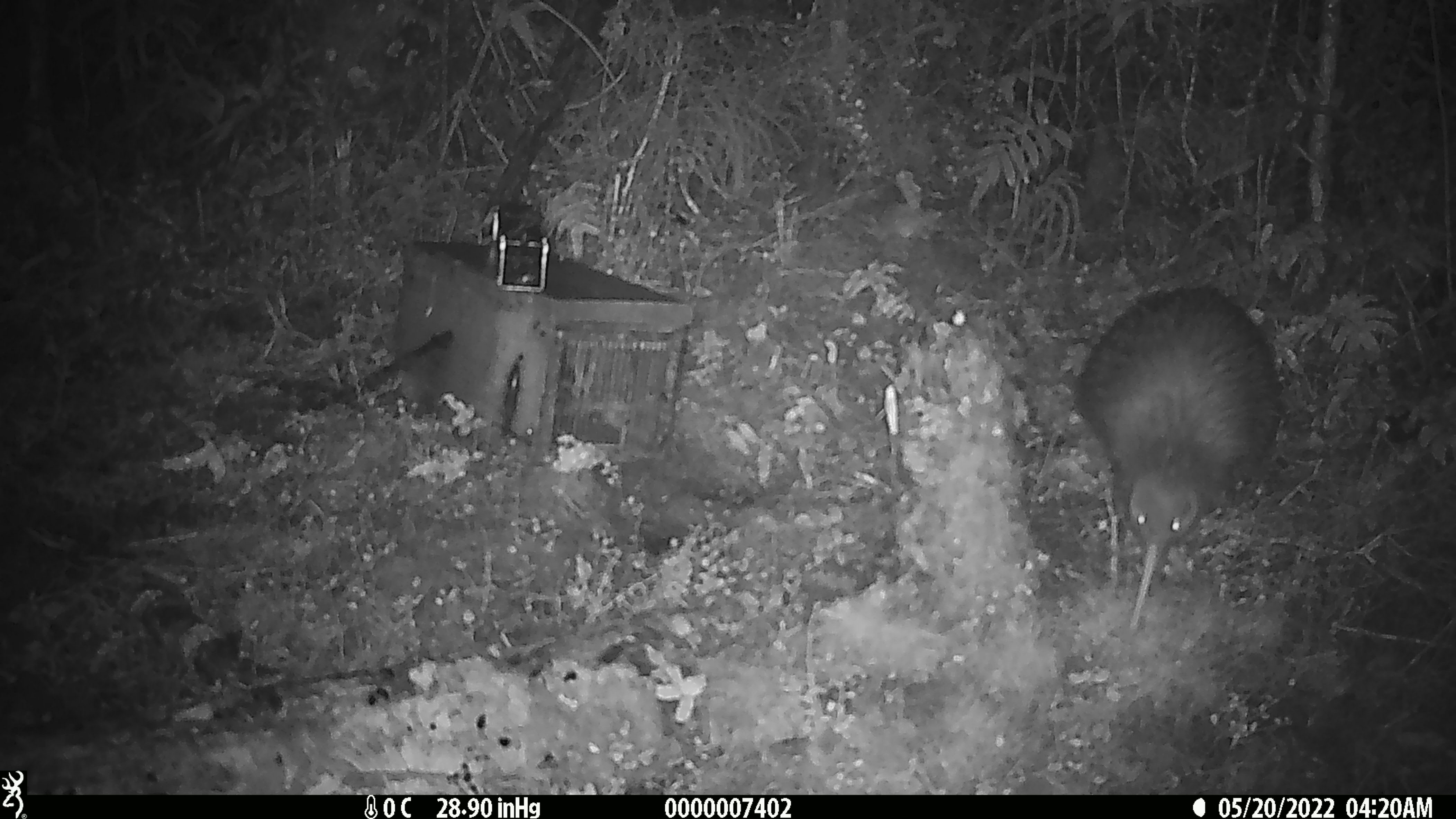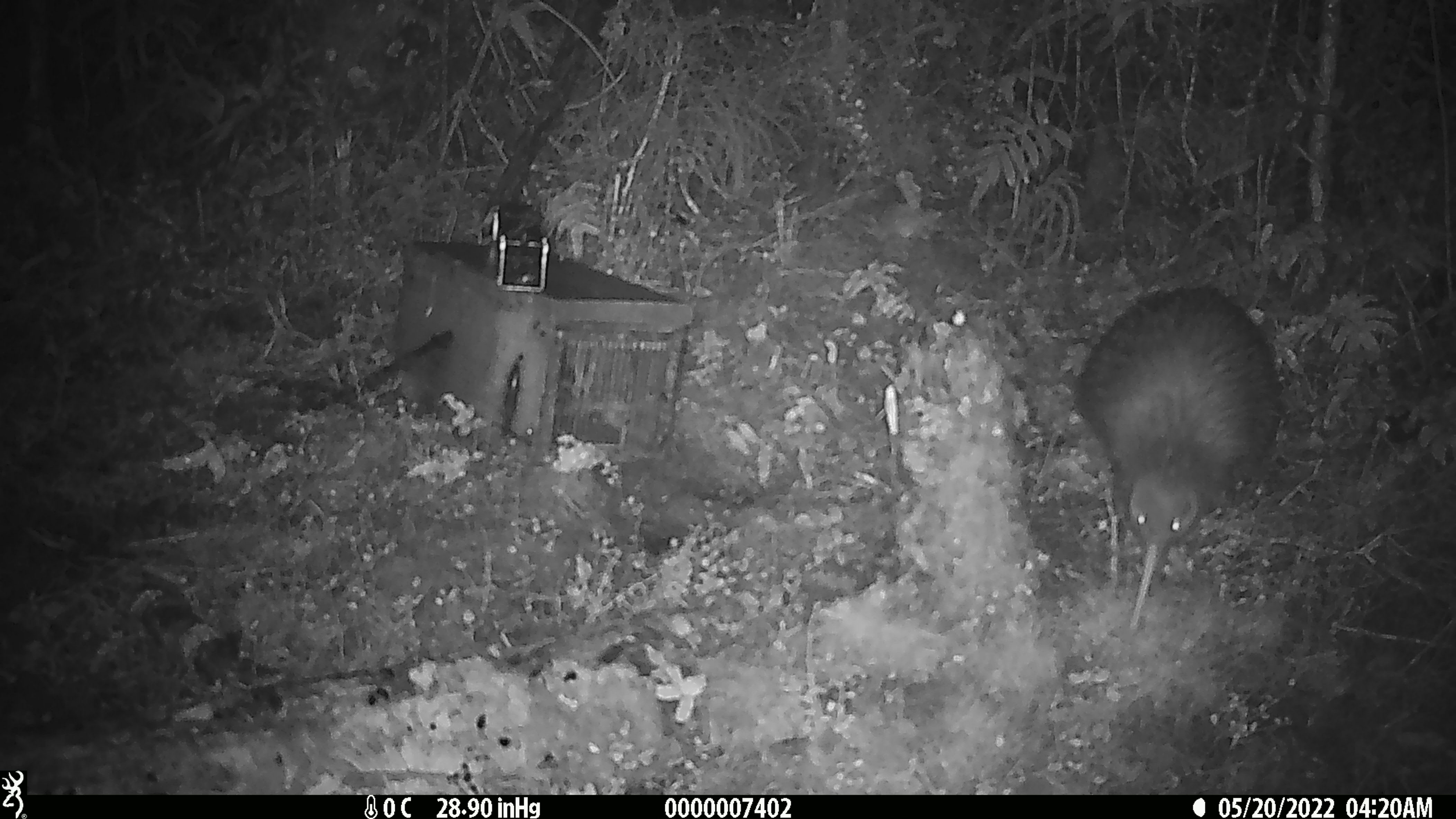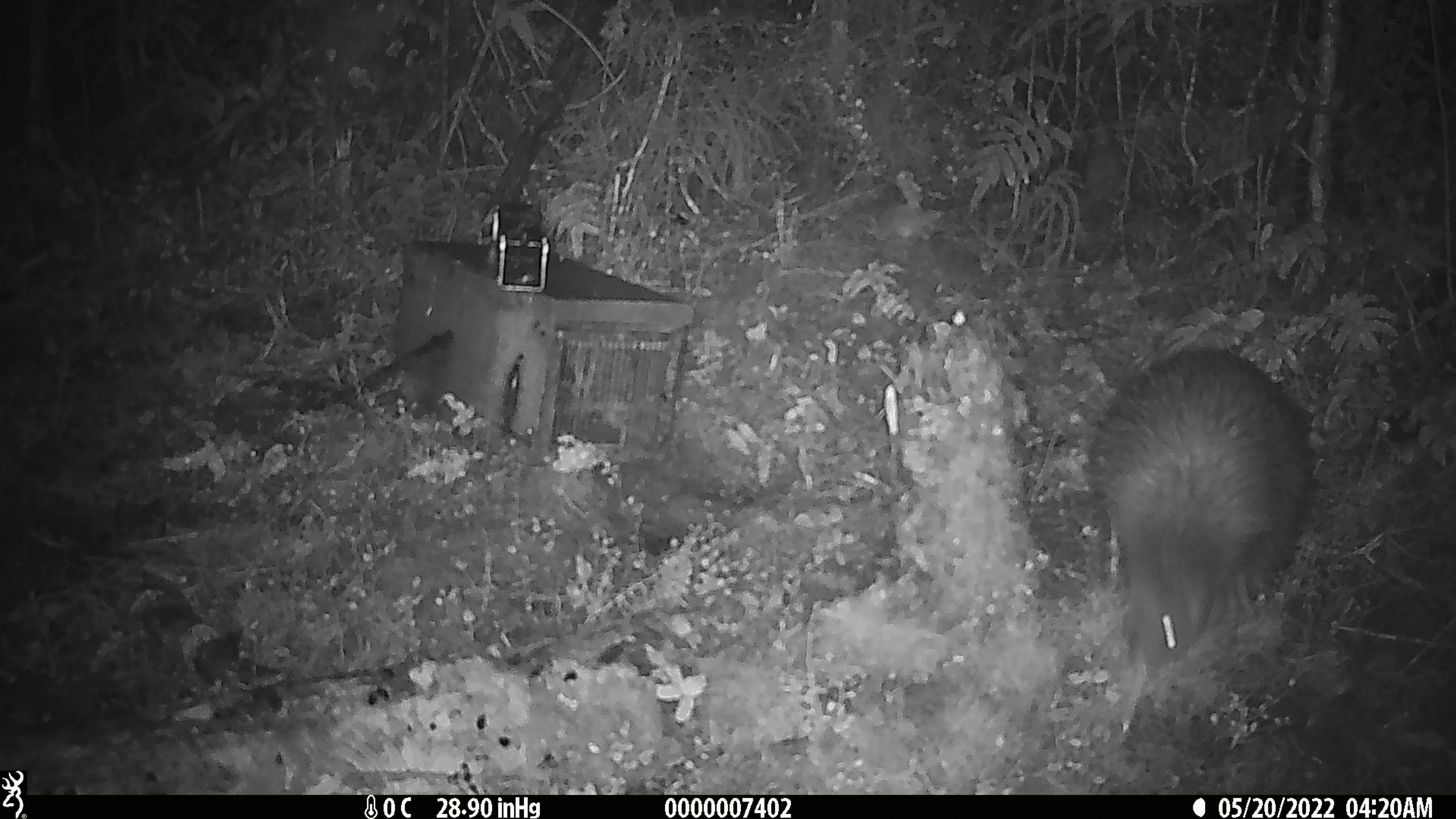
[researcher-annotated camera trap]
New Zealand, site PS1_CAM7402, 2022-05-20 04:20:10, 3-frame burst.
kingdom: Animalia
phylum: Chordata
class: Aves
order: Apterygiformes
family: Apterygidae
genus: Apteryx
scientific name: Apteryx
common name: kiwi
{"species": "kiwi (Apteryx)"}